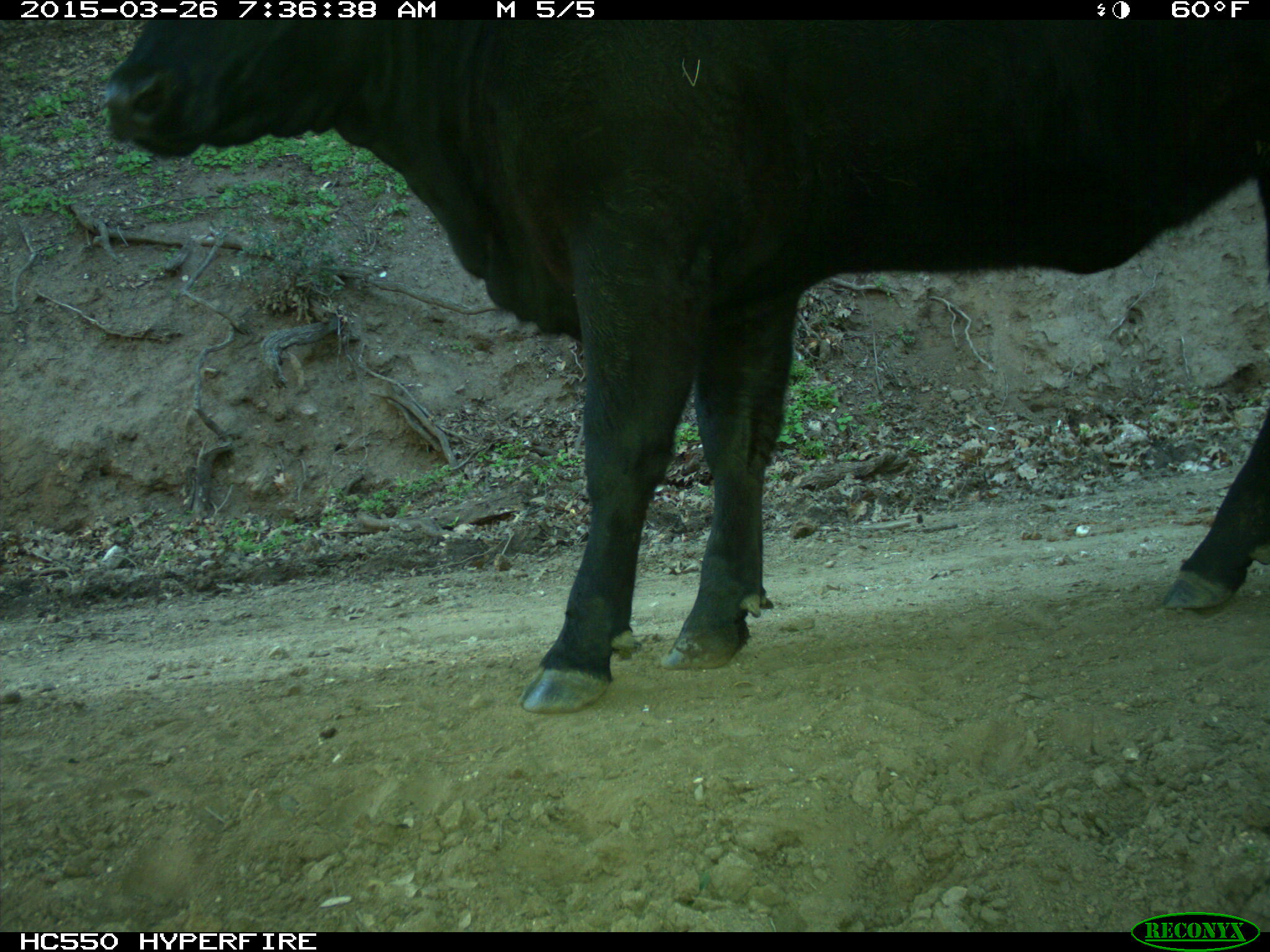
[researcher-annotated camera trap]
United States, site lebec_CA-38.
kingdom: Animalia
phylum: Chordata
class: Mammalia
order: Artiodactyla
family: Bovidae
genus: Bos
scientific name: Bos taurus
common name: domestic cow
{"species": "Bos taurus (domestic cow)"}